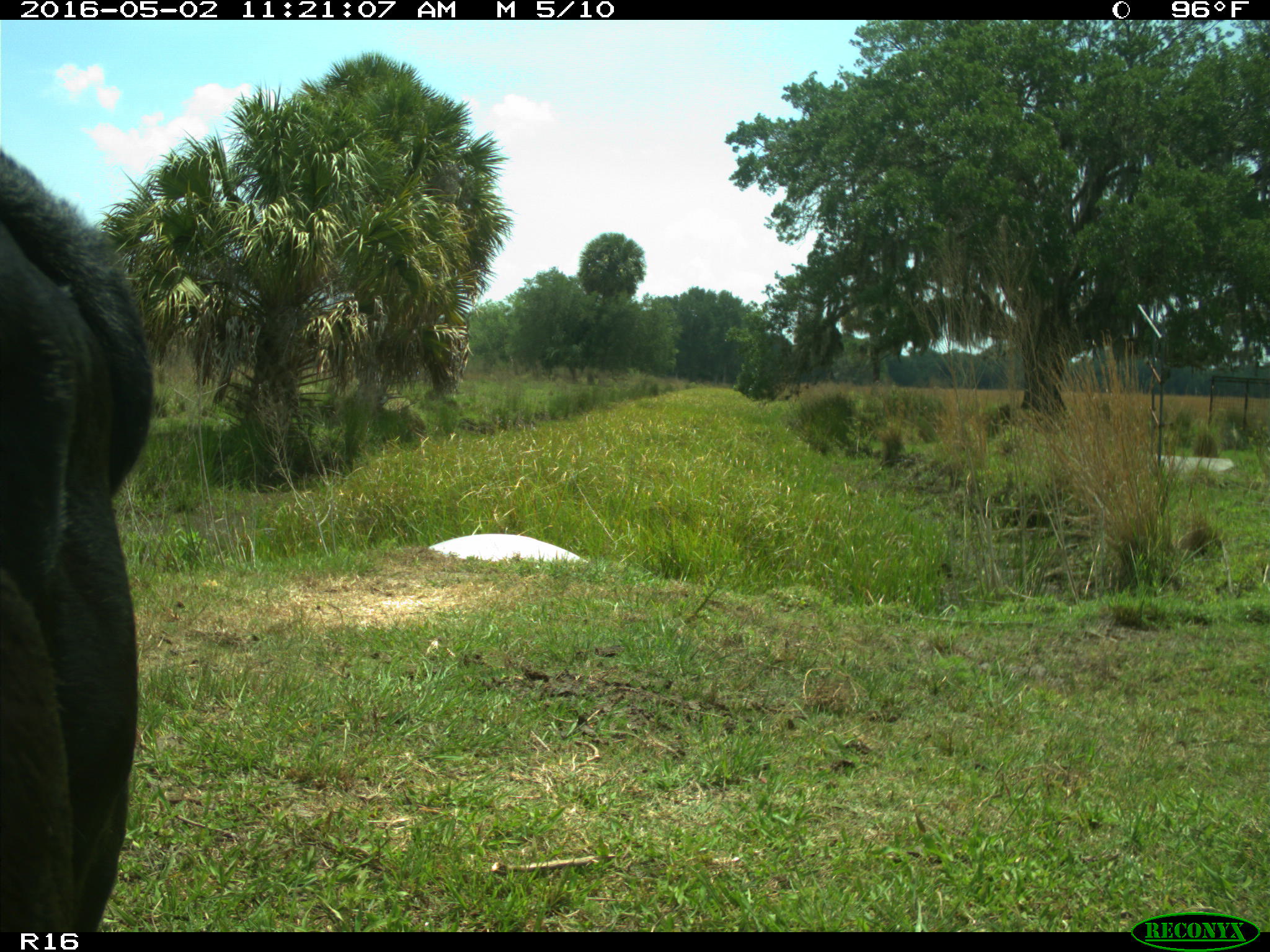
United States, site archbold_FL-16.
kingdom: Animalia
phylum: Chordata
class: Mammalia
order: Artiodactyla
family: Bovidae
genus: Bos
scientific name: Bos taurus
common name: domestic cow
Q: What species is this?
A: Bos taurus (domestic cow).